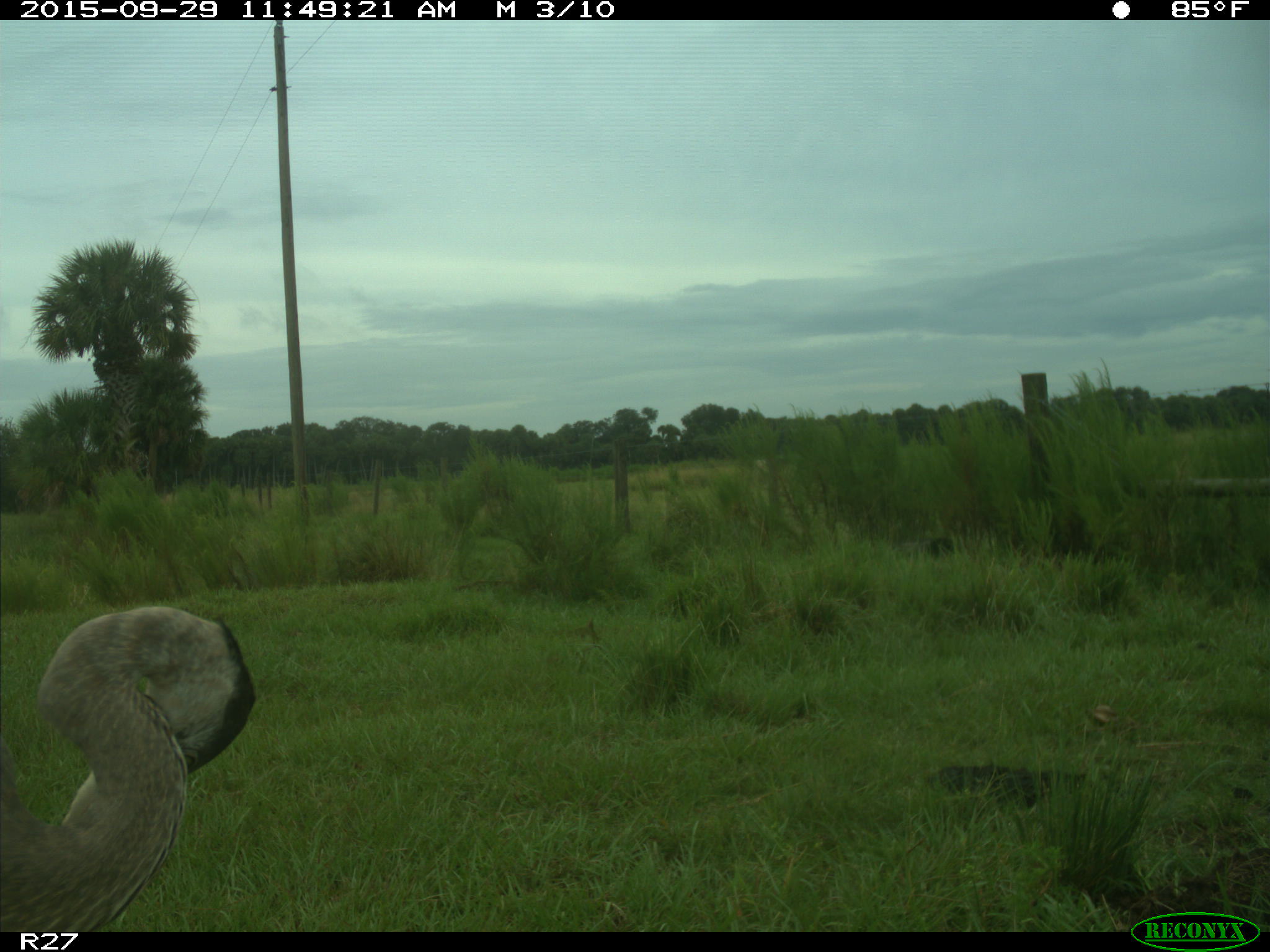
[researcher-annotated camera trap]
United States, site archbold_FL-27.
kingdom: Animalia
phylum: Chordata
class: Aves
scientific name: Aves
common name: birds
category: unidentified bird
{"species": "unidentified bird (birds) (Aves)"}